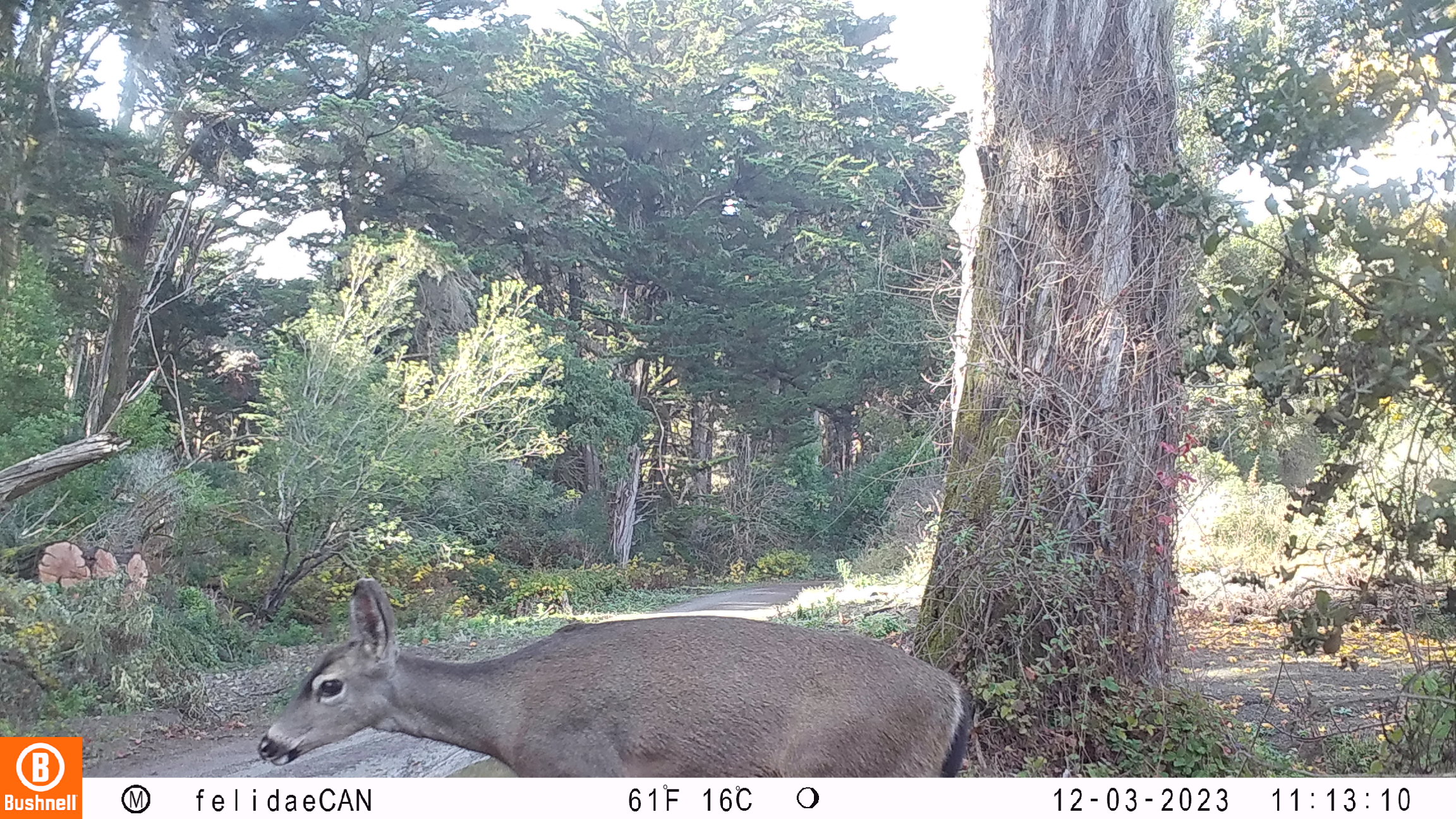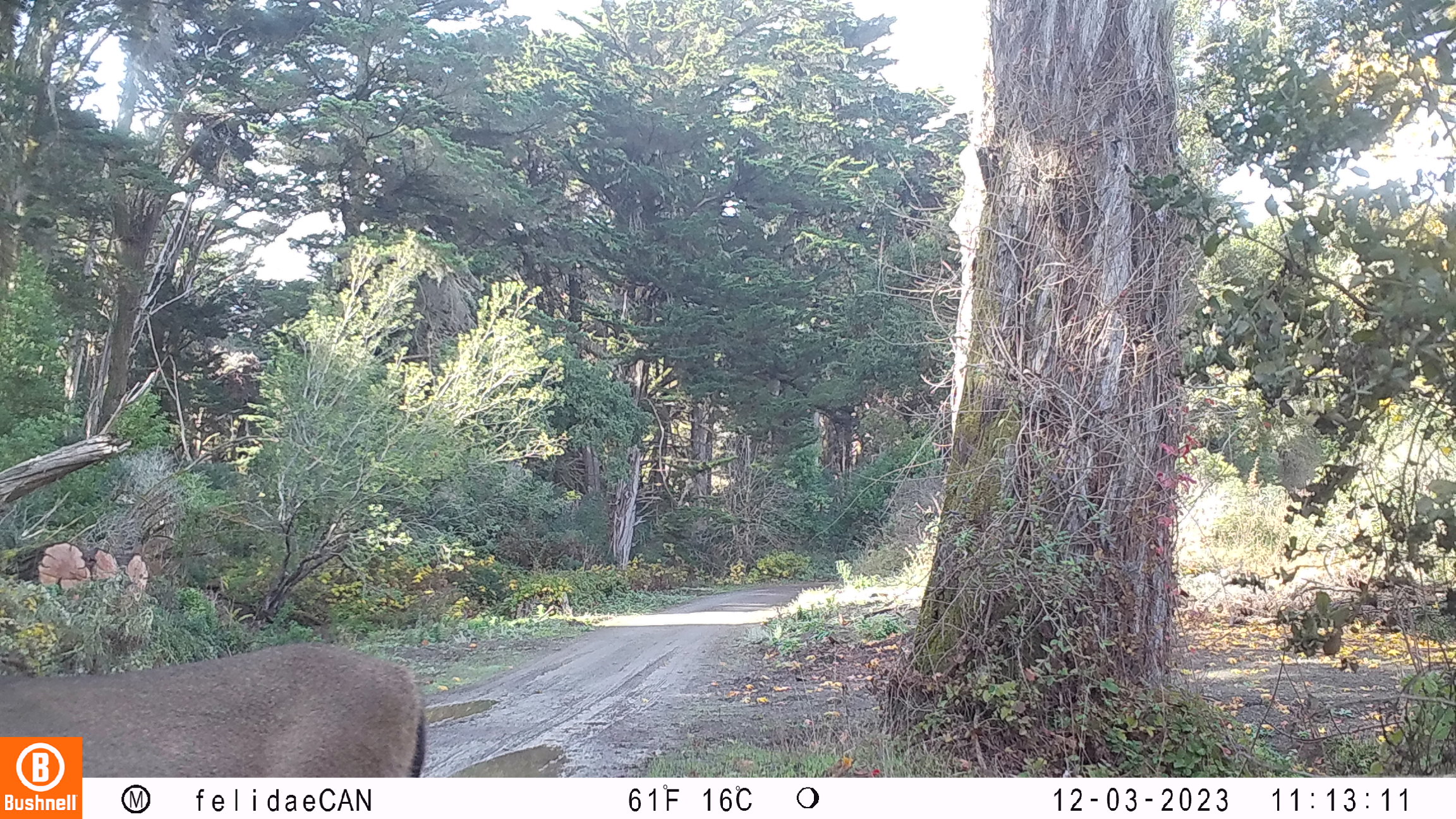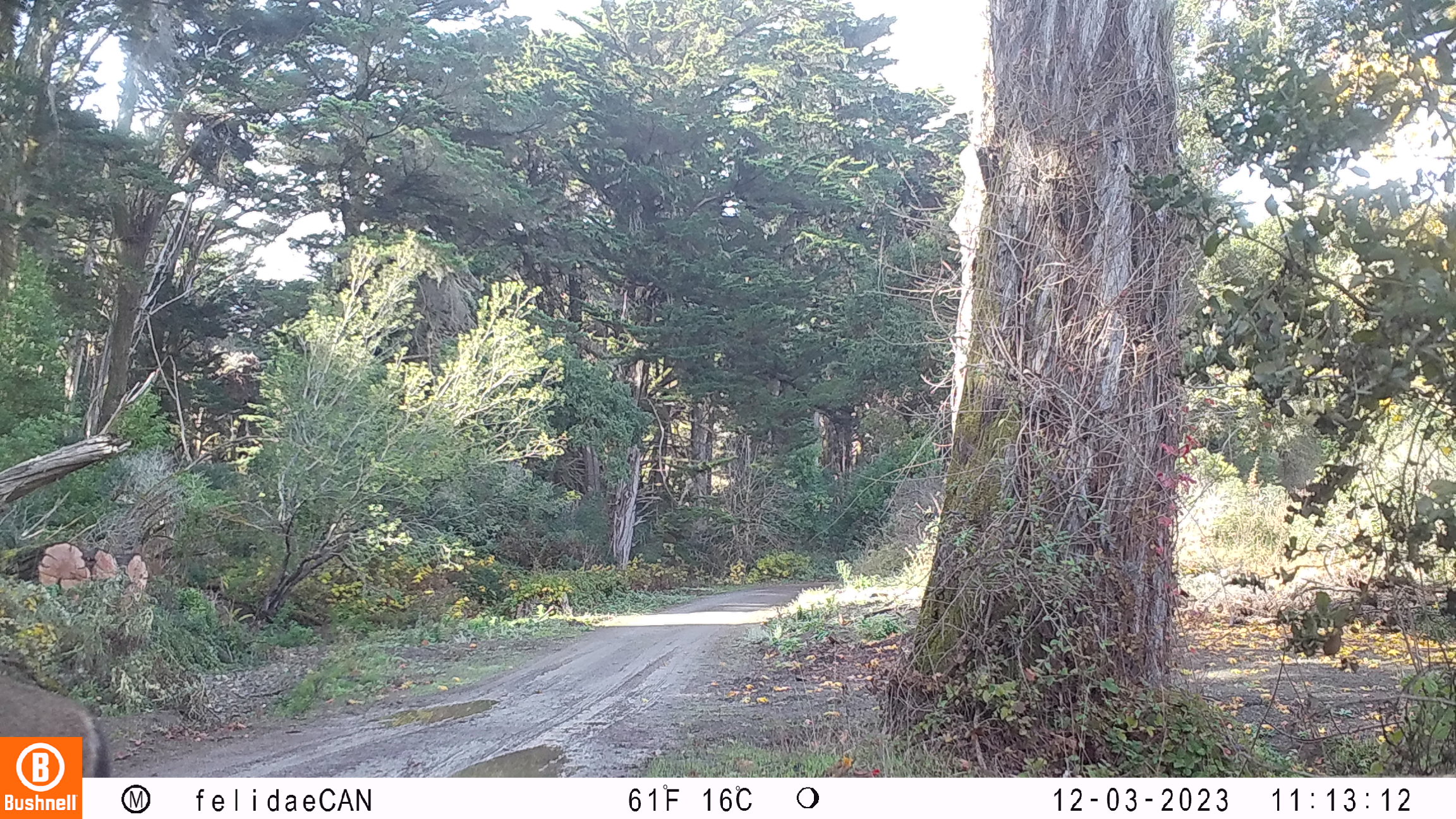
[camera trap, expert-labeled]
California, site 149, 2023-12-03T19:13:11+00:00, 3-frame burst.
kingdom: Animalia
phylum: Chordata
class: Mammalia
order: Artiodactyla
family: Cervidae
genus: Odocoileus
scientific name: Odocoileus hemionus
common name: mule deer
Mule deer (Odocoileus hemionus).